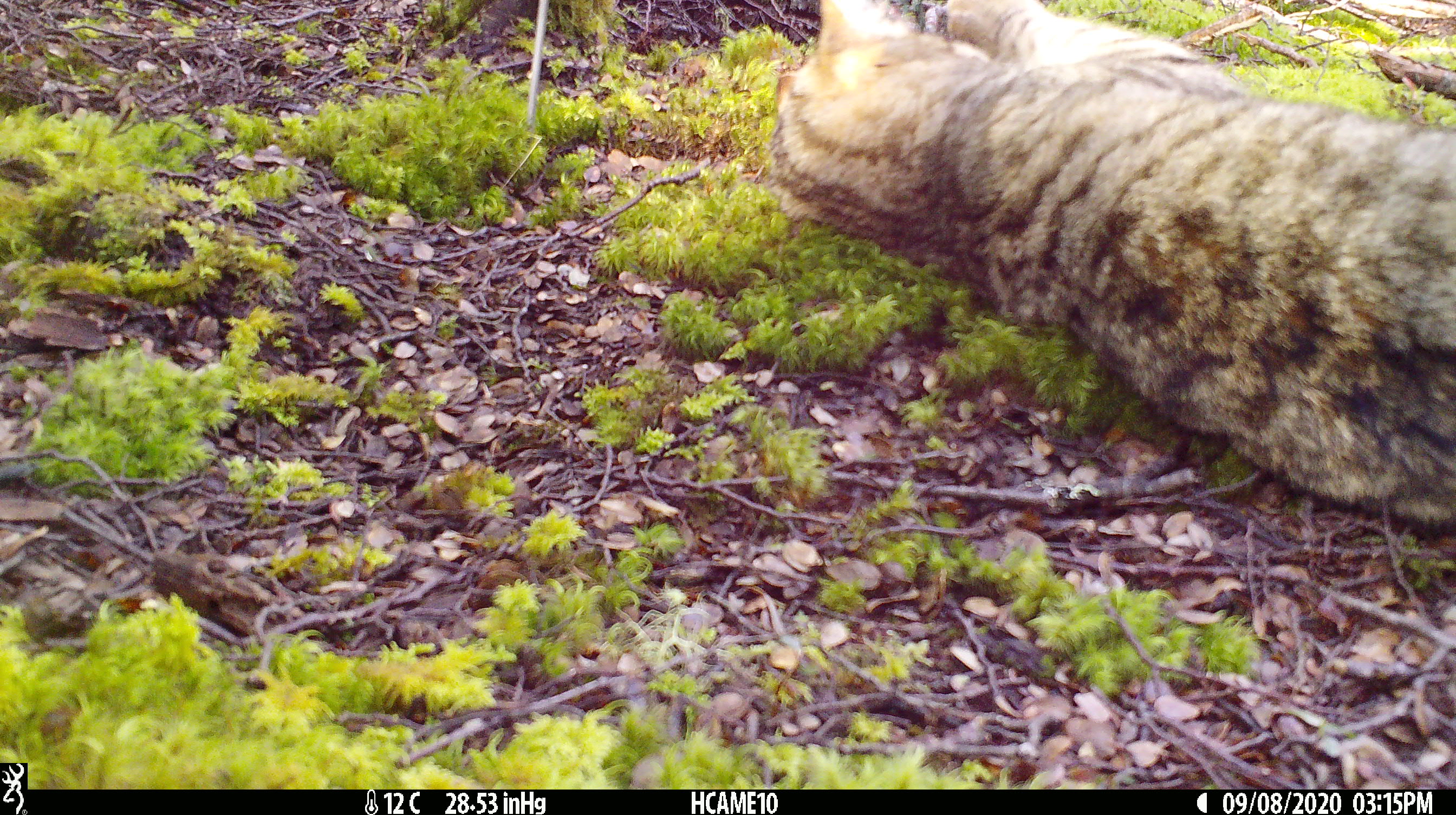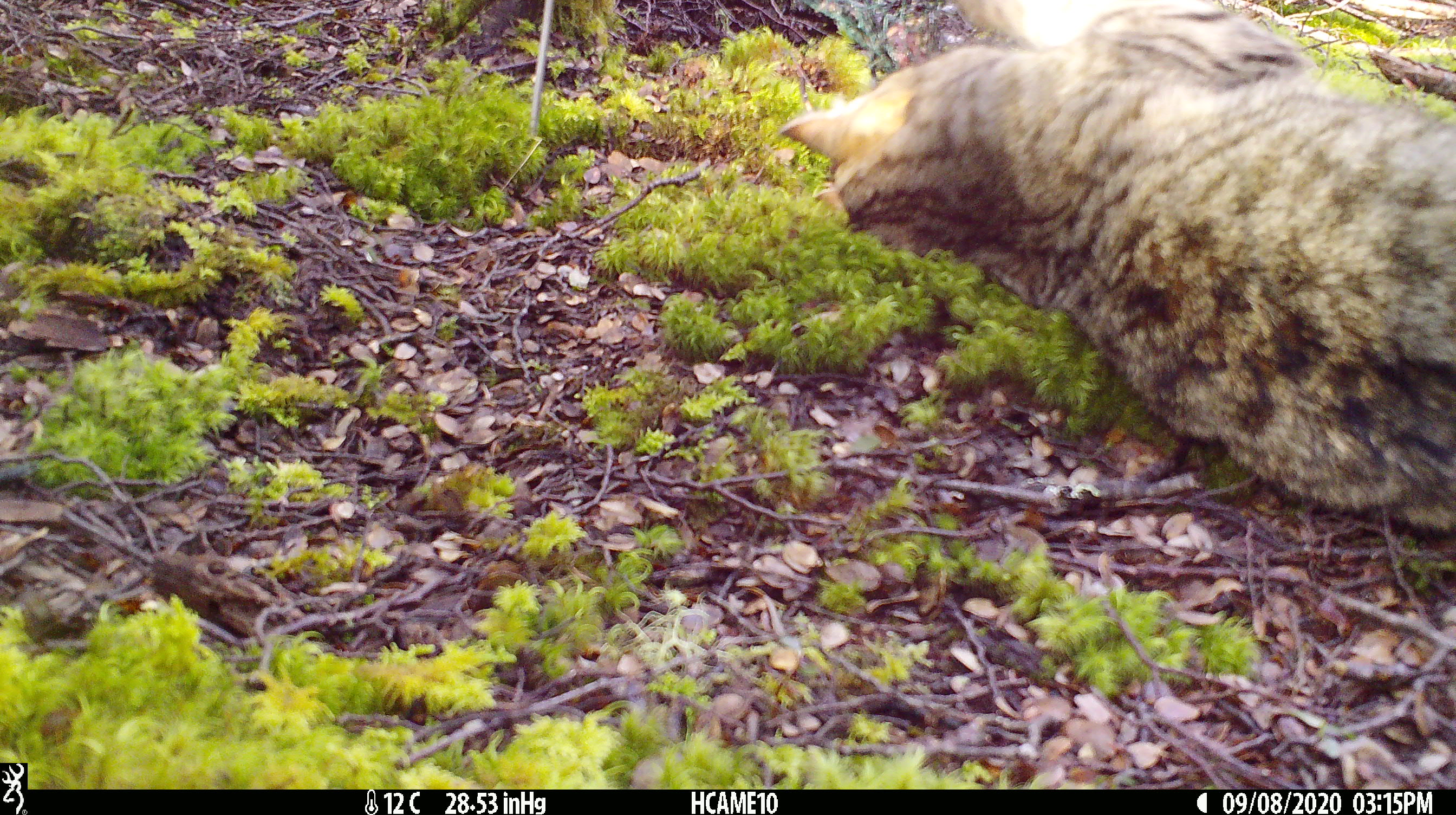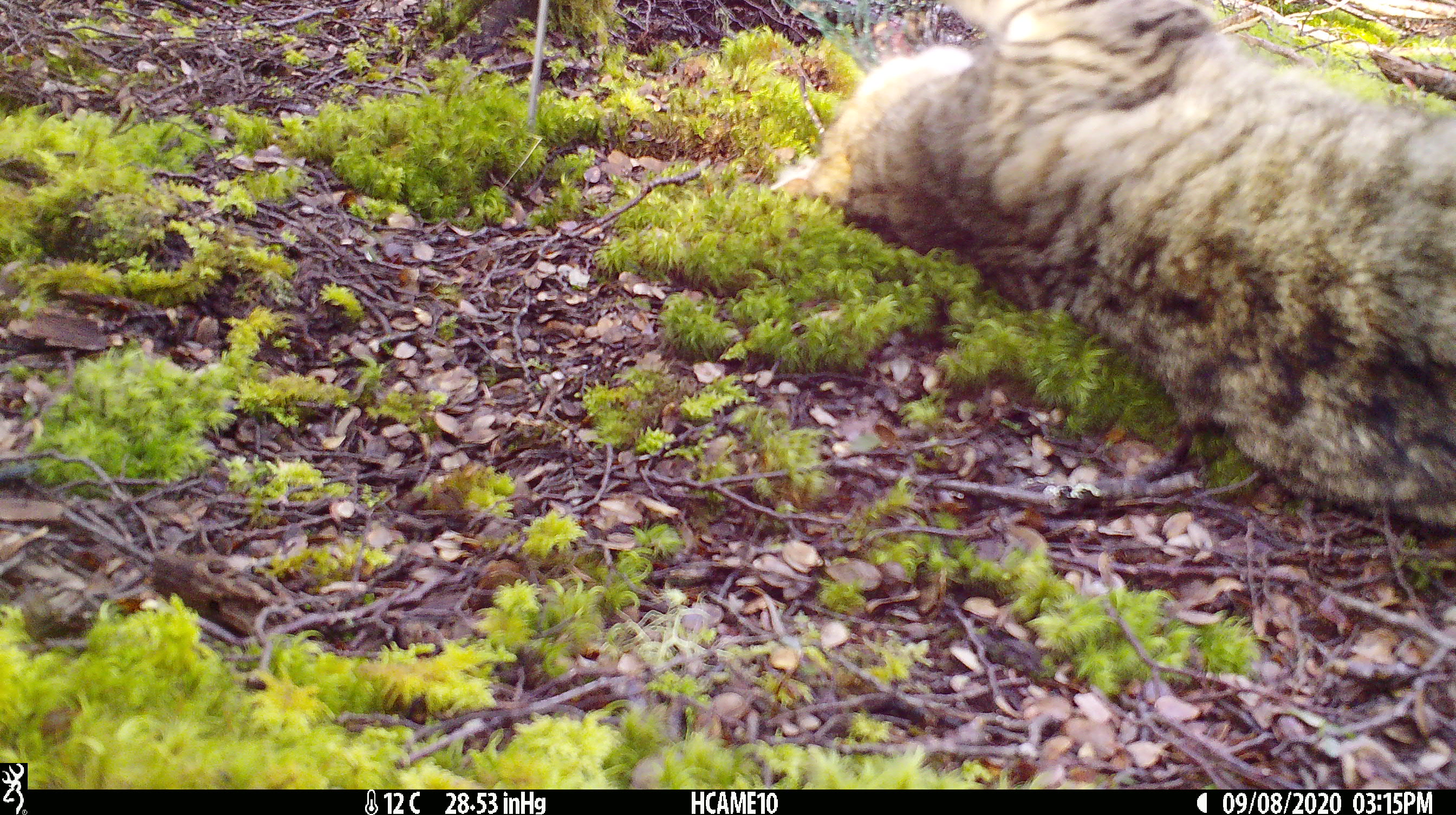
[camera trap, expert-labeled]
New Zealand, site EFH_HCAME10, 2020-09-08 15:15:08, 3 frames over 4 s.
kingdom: Animalia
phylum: Chordata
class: Mammalia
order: Carnivora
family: Felidae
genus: Felis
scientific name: Felis catus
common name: domestic cat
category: cat